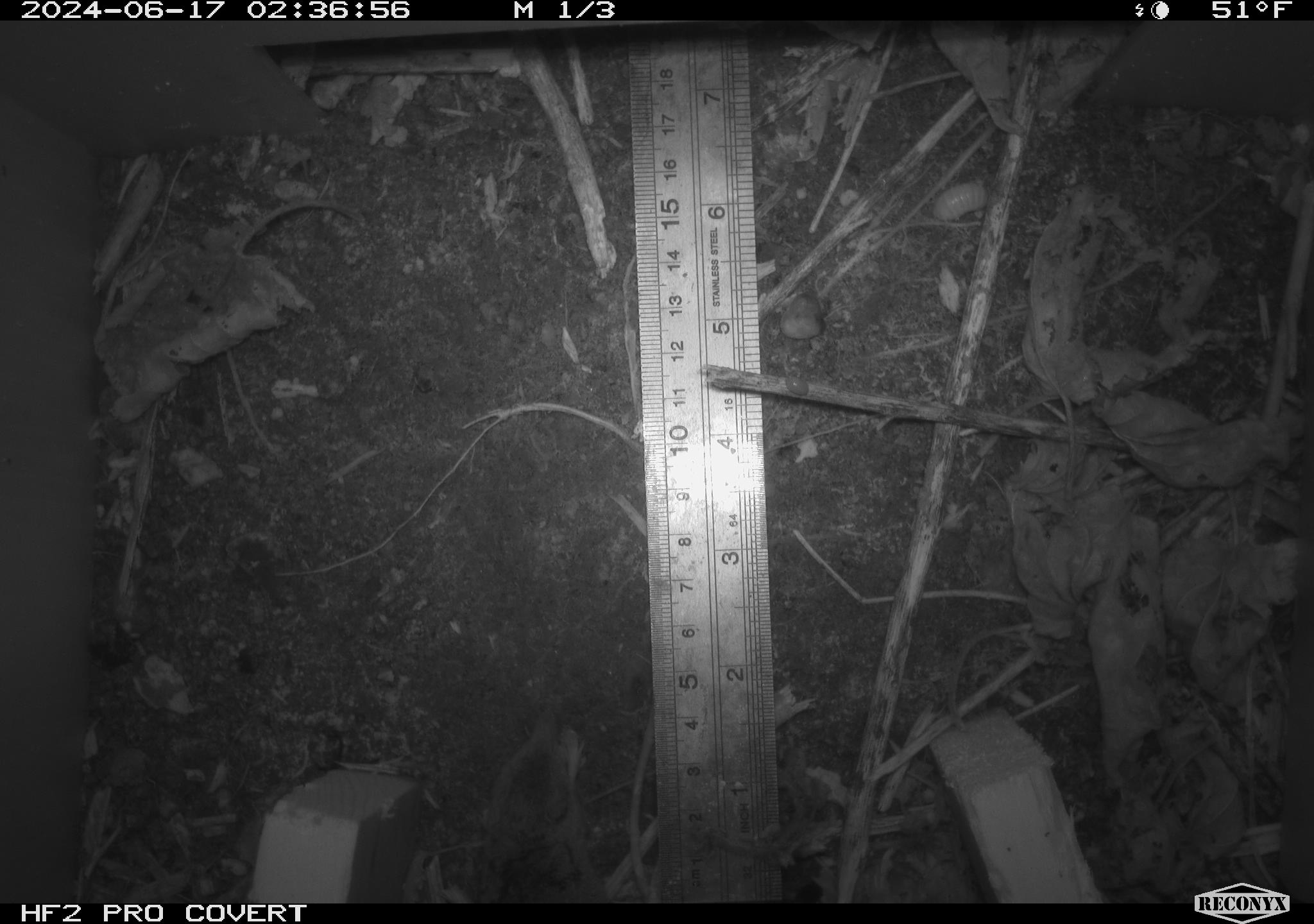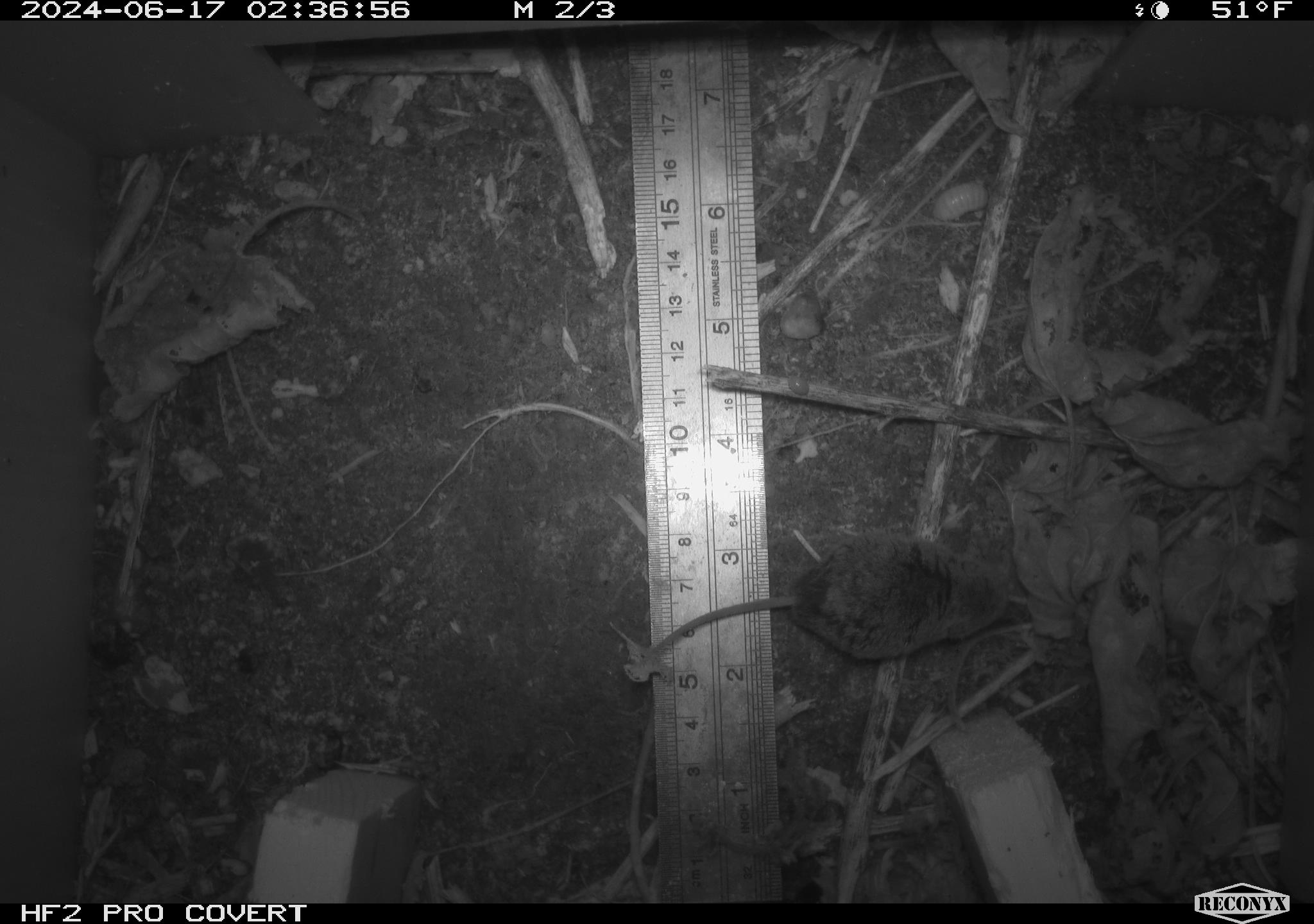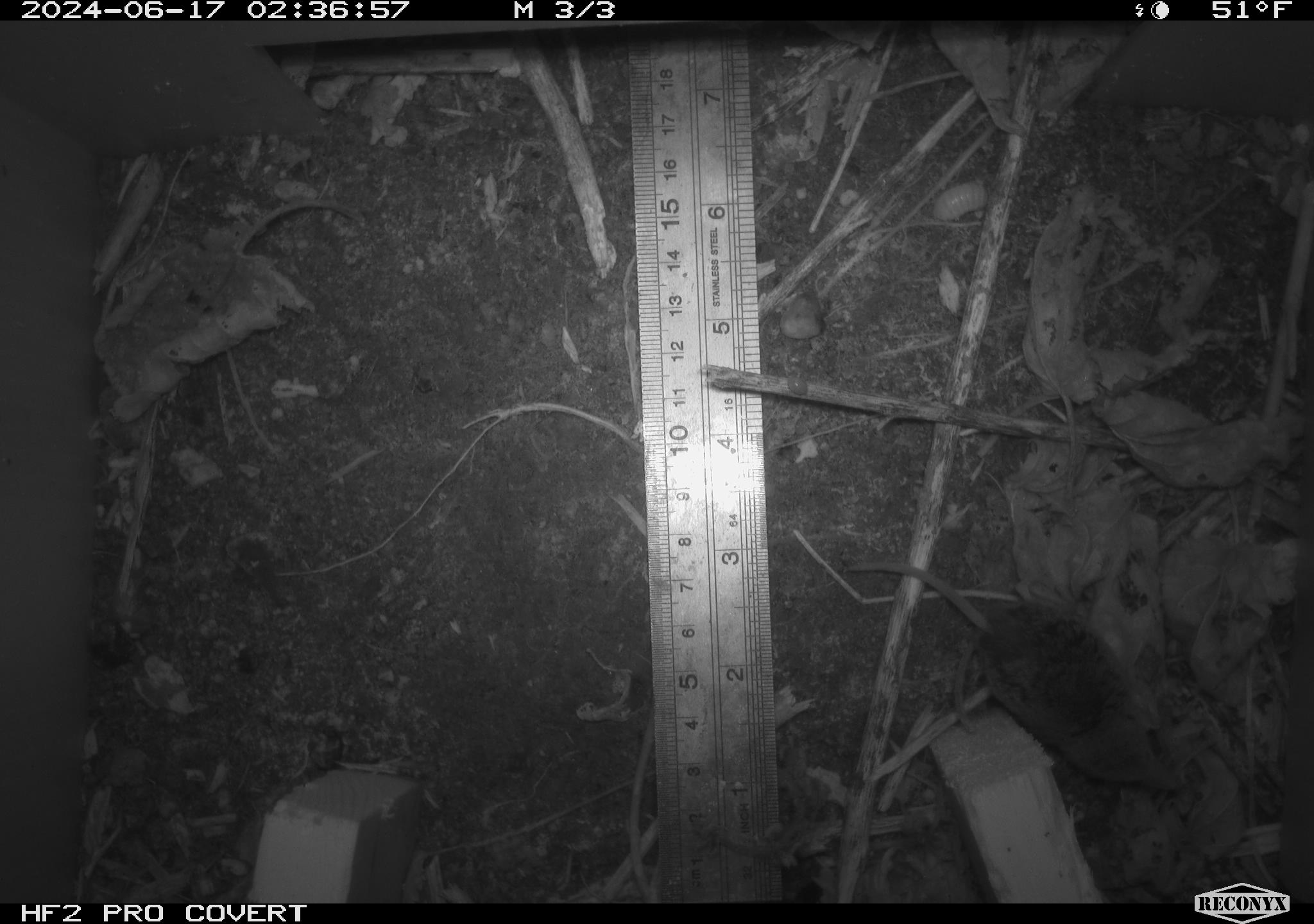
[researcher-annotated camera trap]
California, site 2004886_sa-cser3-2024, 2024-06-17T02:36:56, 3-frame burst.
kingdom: Animalia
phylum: Chordata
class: Mammalia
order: Eulipotyphla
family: Soricidae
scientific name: Soricidae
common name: shrews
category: soricidae family